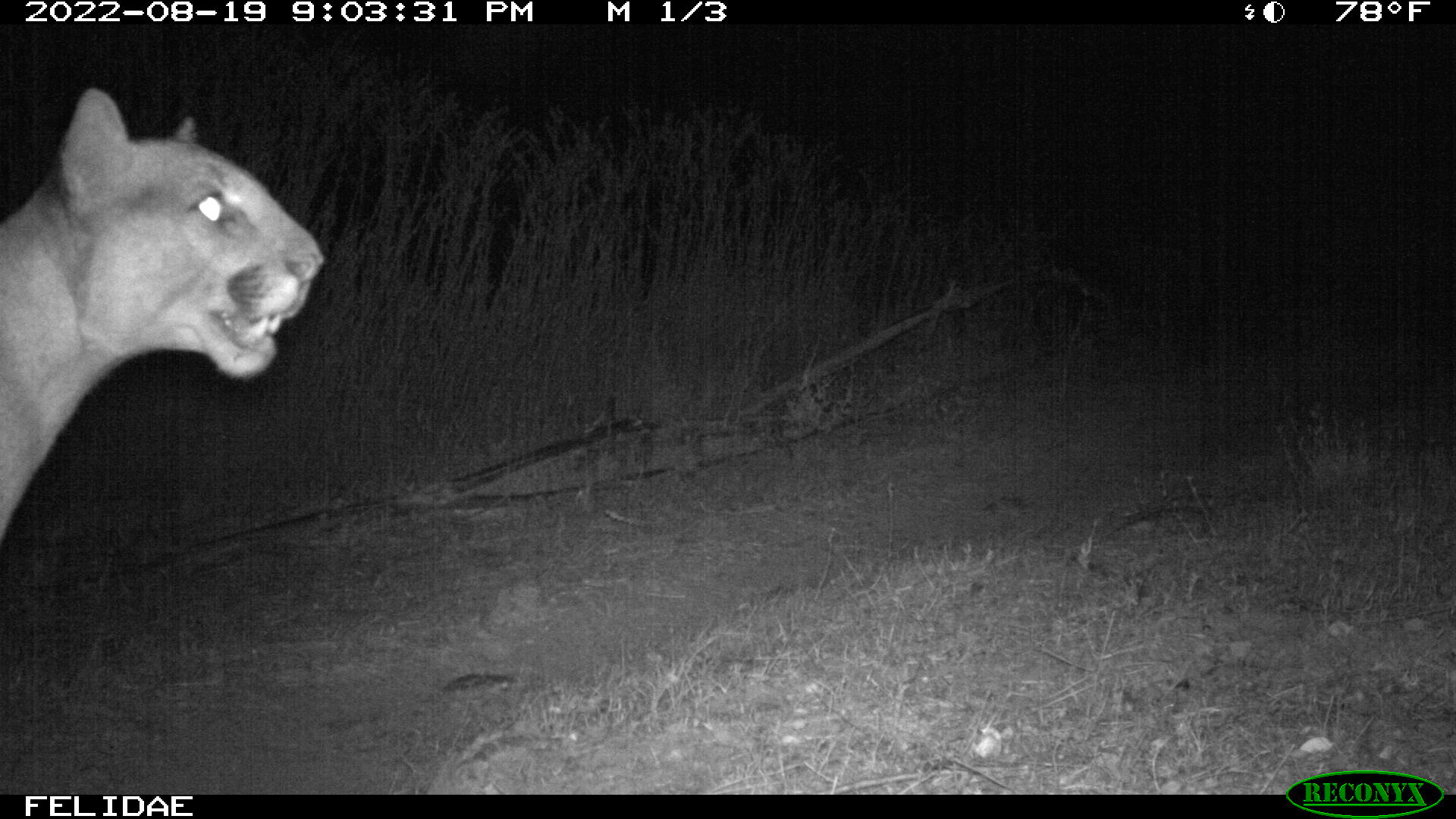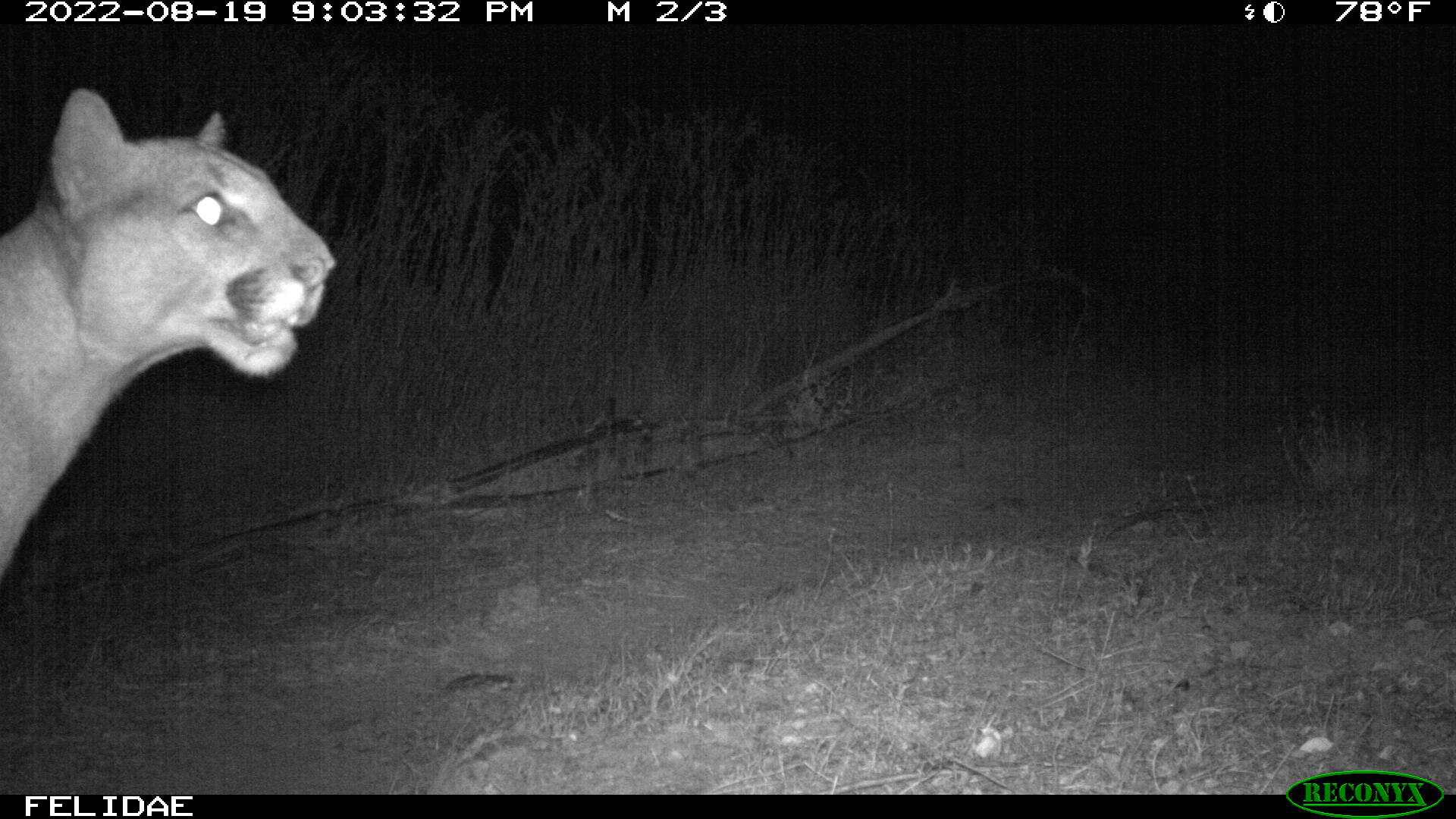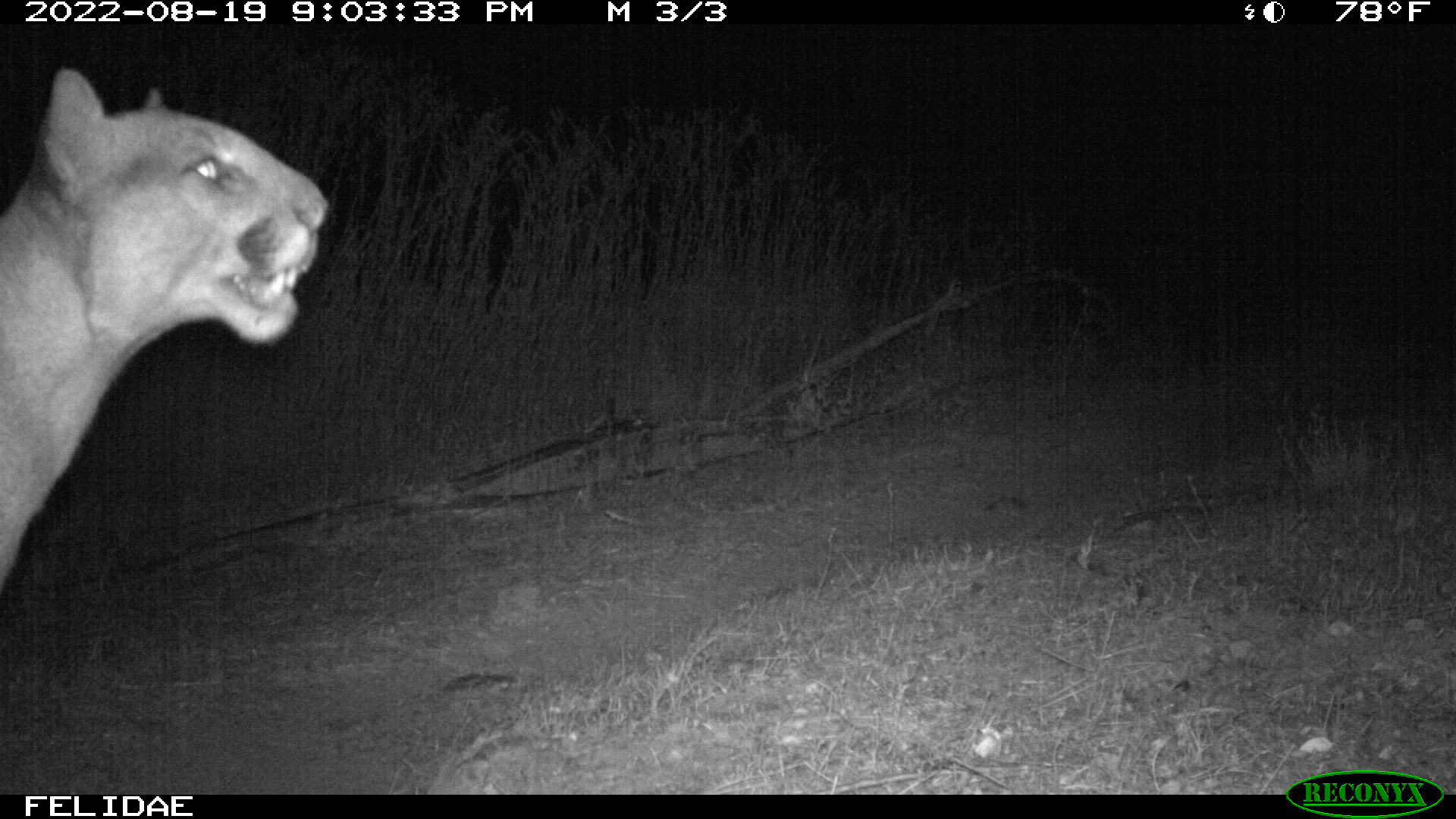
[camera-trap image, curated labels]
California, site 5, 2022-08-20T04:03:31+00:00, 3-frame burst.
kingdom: Animalia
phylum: Chordata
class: Mammalia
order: Carnivora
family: Felidae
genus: Puma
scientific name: Puma concolor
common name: puma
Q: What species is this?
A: Puma (Puma concolor).